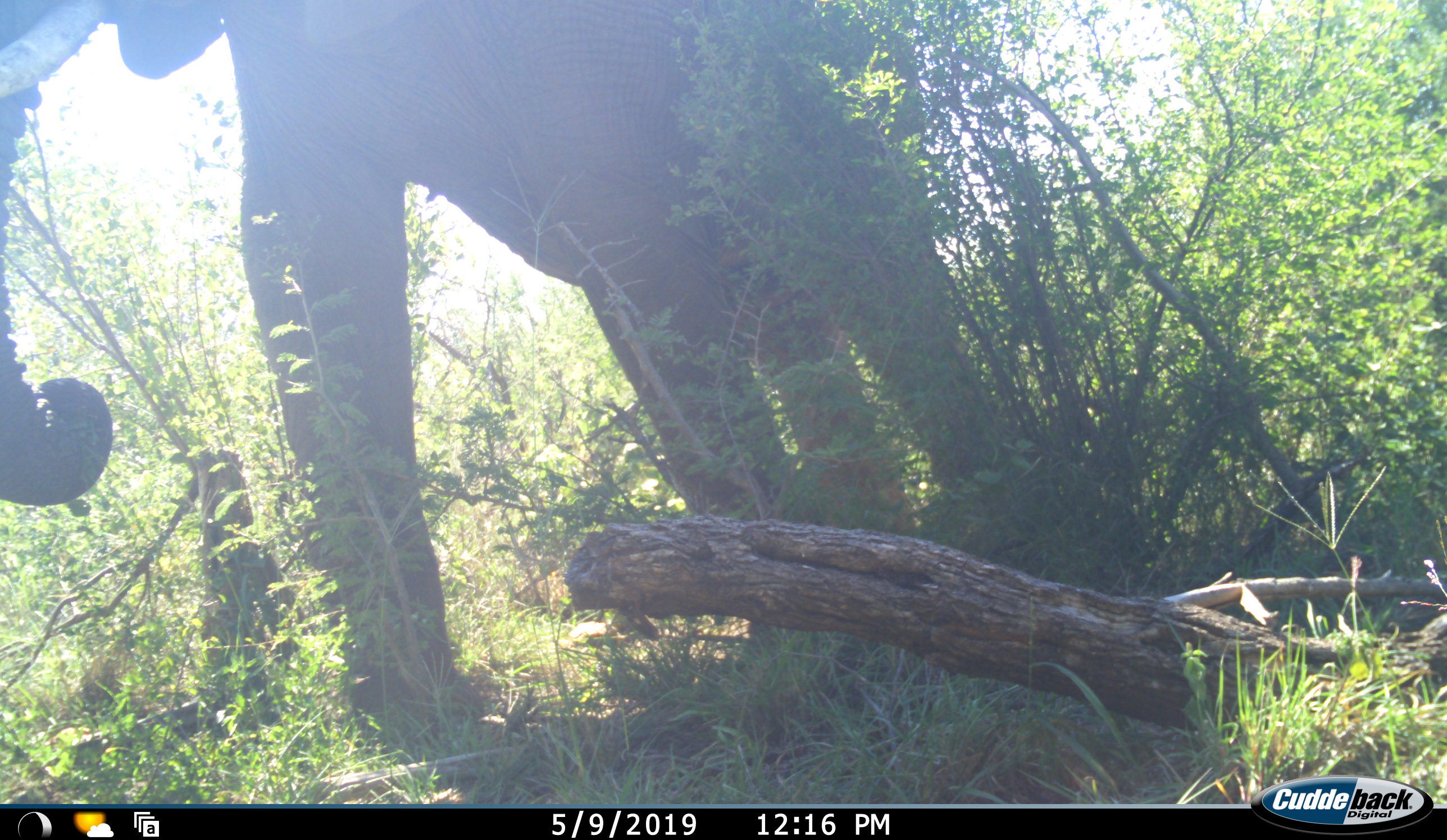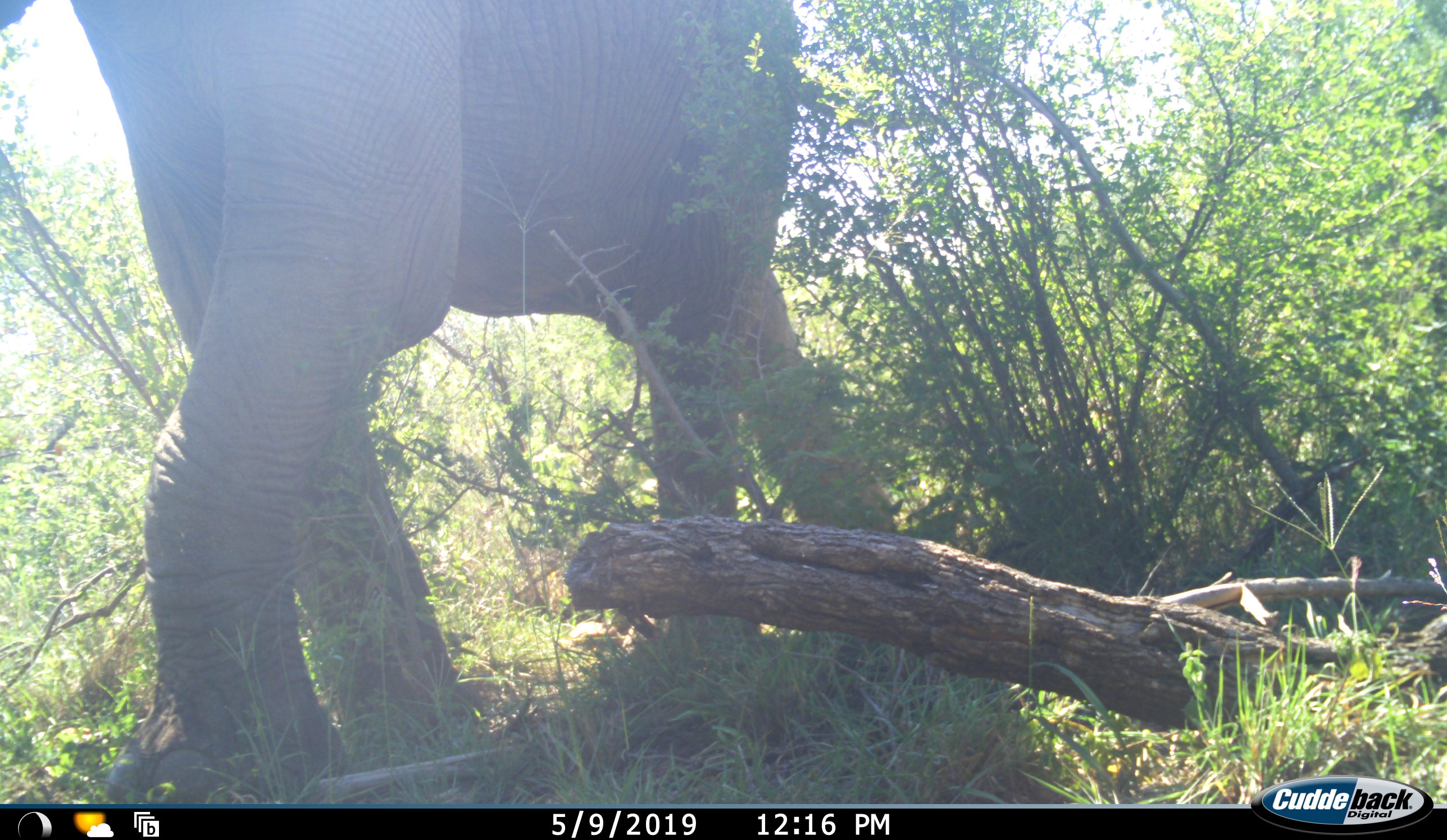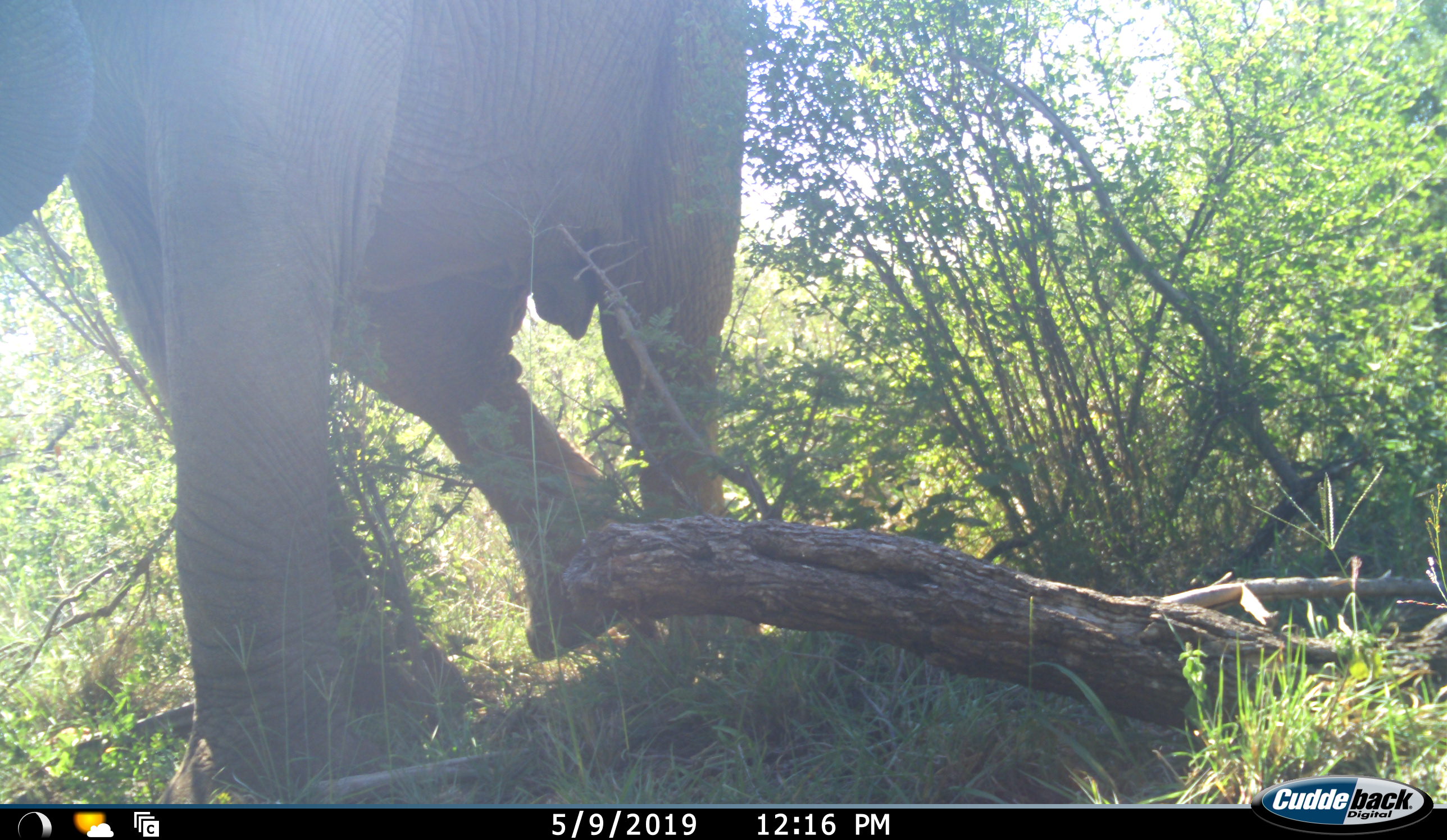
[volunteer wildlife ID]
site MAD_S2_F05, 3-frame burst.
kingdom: Animalia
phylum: Chordata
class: Mammalia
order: Proboscidea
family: Elephantidae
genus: Loxodonta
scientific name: Loxodonta africana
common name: african bush elephant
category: elephant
Elephant (african bush elephant) (Loxodonta africana), count 1. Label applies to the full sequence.